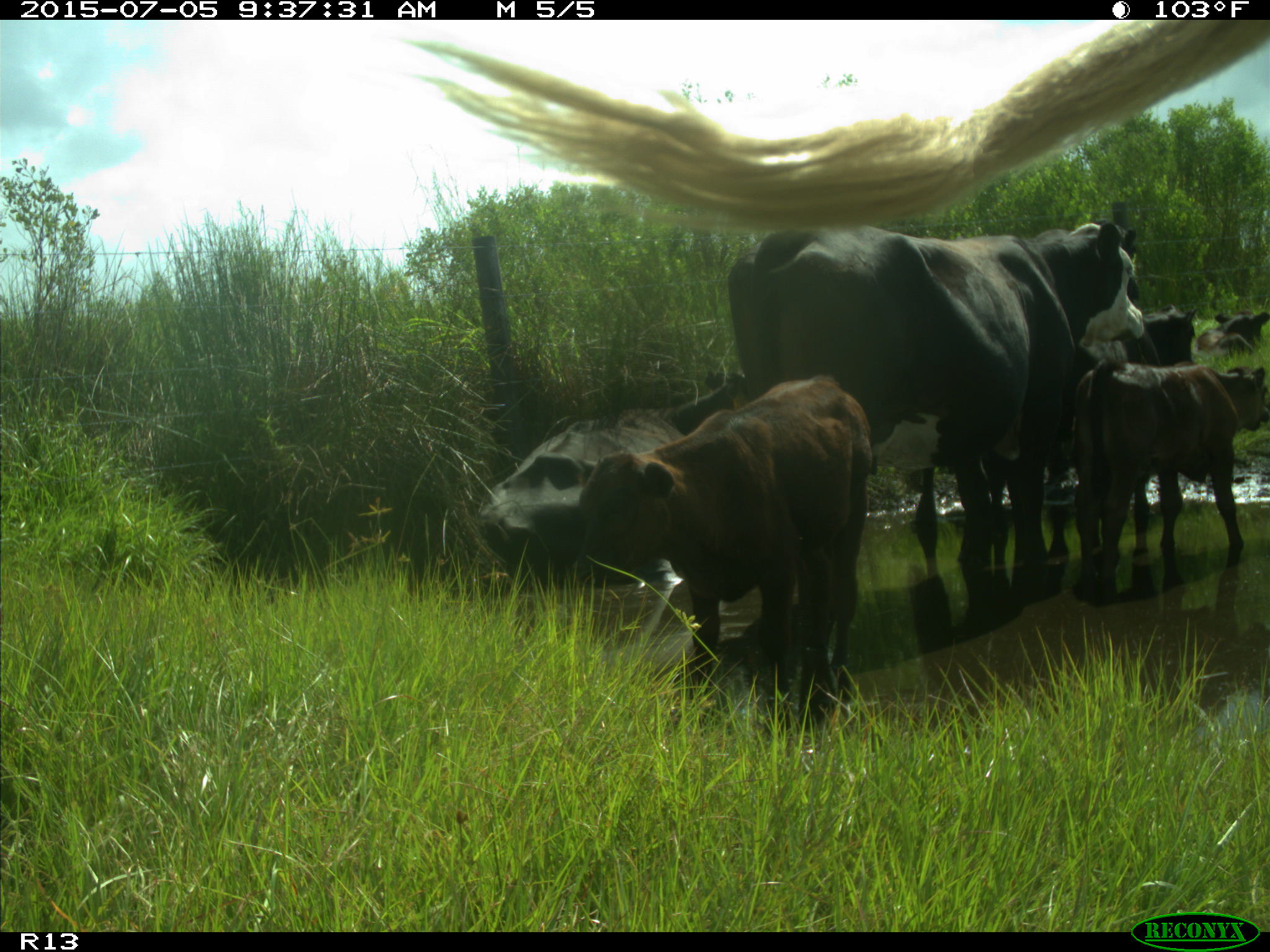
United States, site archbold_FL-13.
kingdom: Animalia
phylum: Chordata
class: Mammalia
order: Artiodactyla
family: Bovidae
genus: Bos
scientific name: Bos taurus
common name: domestic cow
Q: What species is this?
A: Bos taurus (domestic cow).